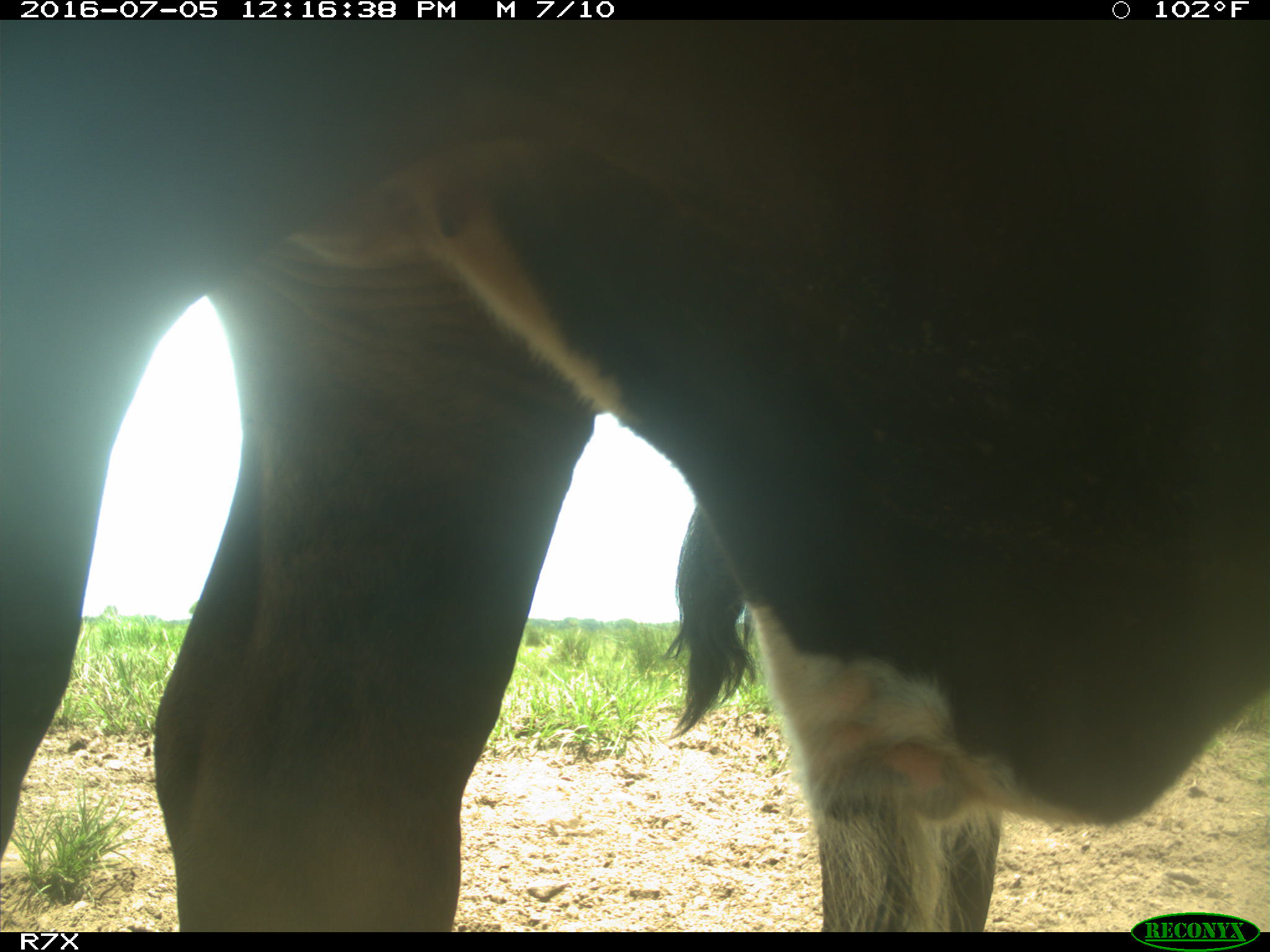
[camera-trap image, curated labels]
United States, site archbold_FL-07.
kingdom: Animalia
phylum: Chordata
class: Mammalia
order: Artiodactyla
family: Bovidae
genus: Bos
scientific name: Bos taurus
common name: domestic cow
Bos taurus (domestic cow).